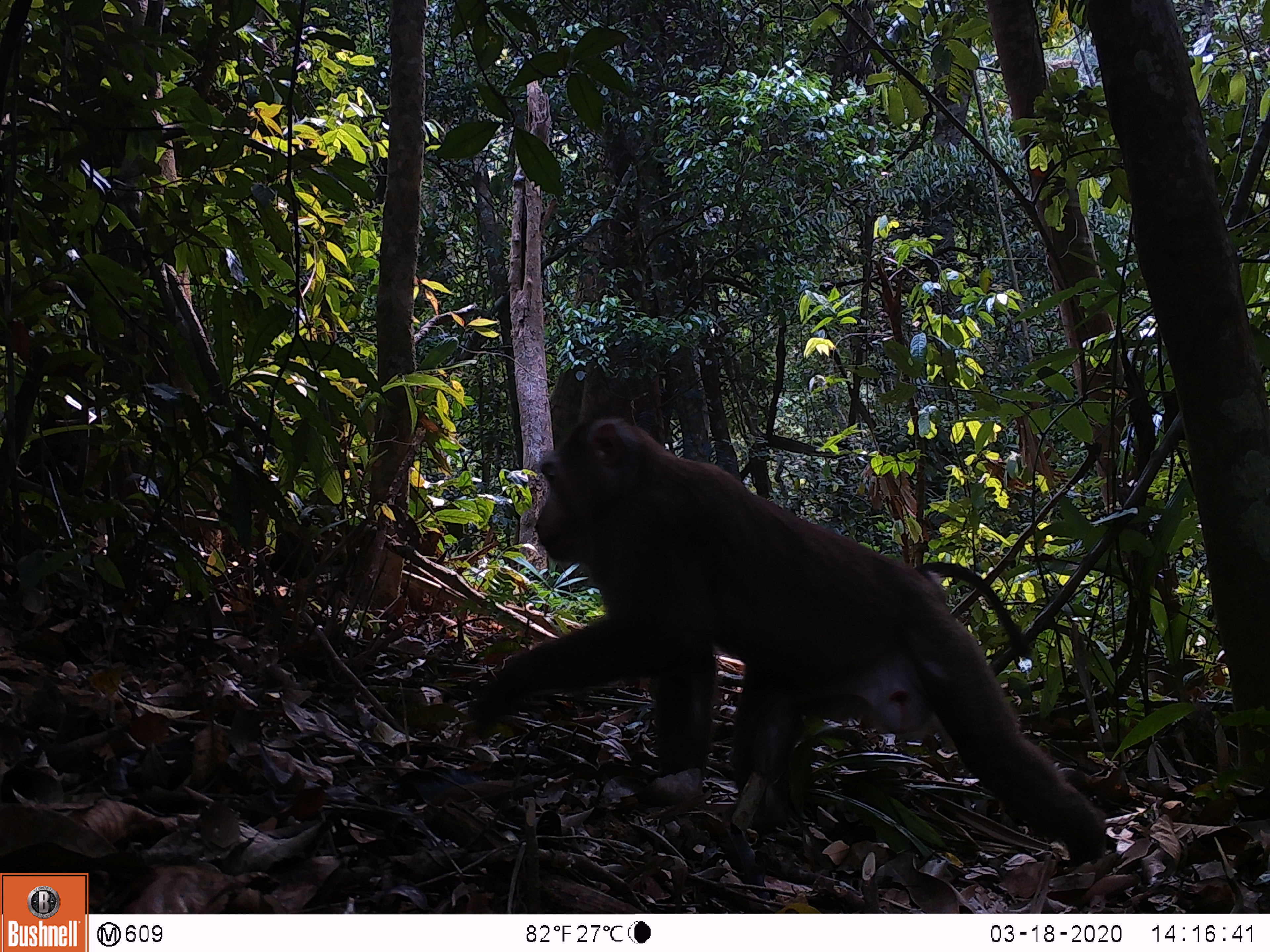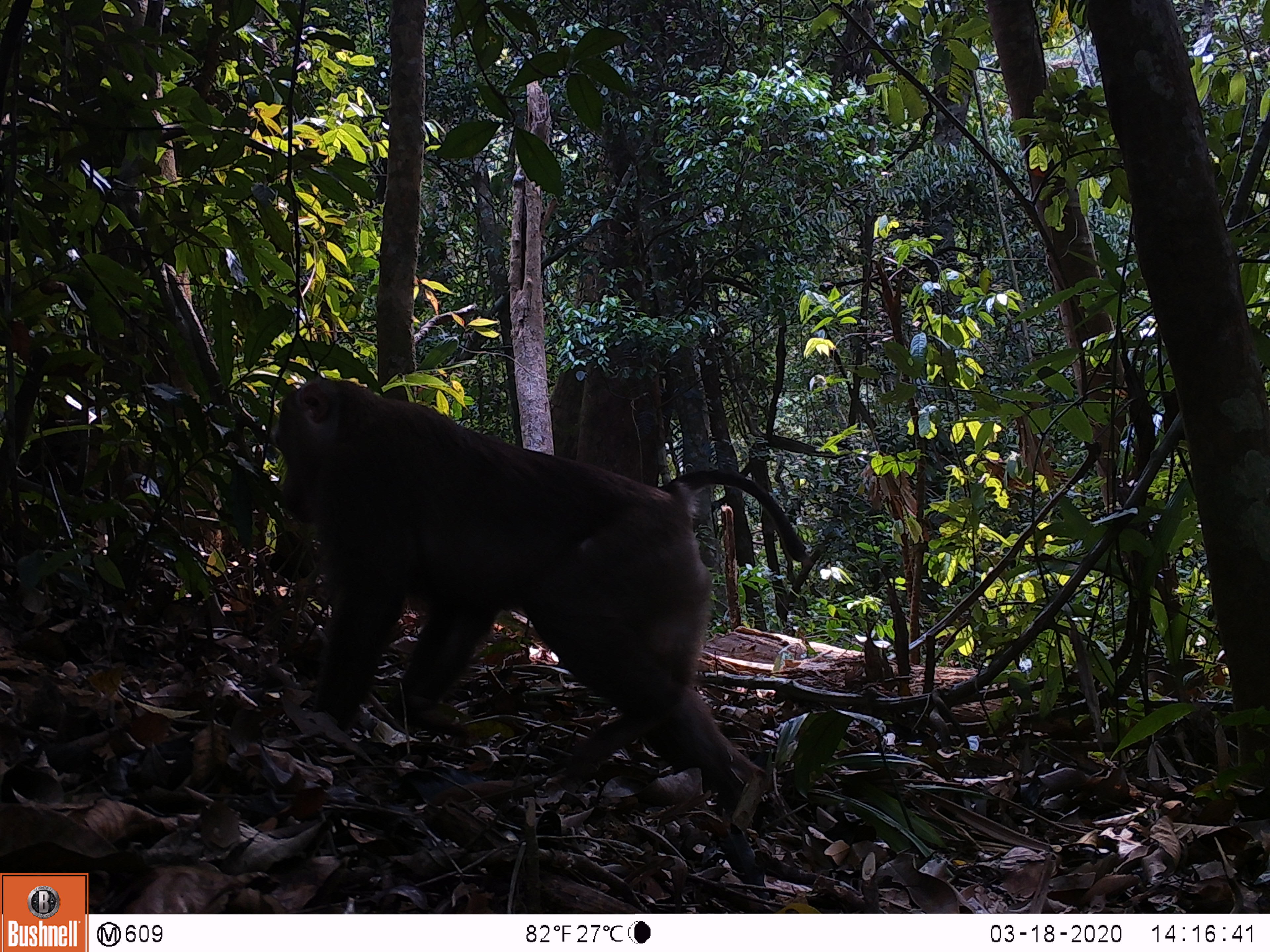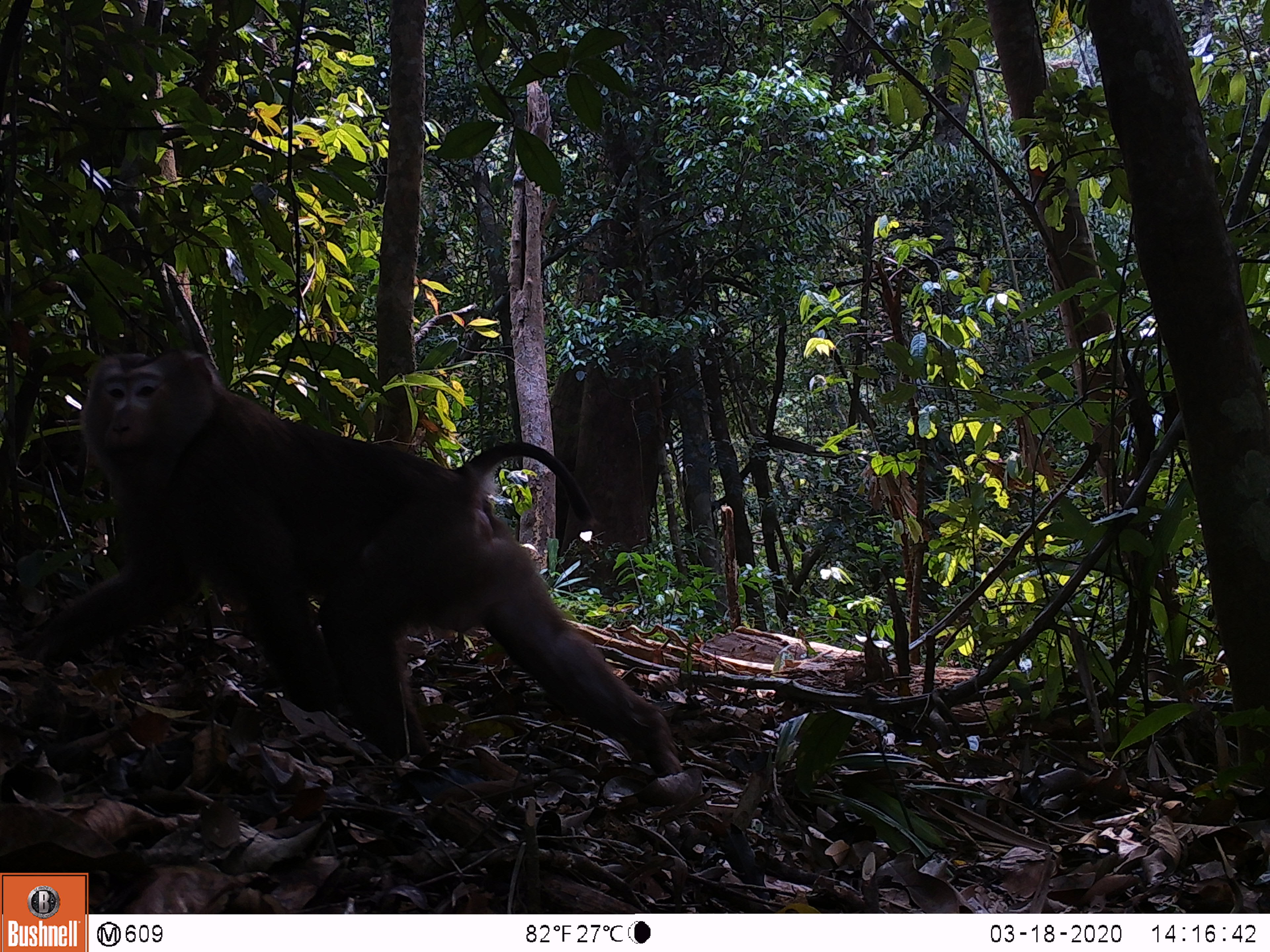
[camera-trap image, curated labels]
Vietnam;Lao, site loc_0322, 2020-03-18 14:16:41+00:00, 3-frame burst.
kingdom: Animalia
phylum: Chordata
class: Mammalia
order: Primates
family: Cercopithecidae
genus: Macaca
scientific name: Macaca nemestrina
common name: pig-tailed macaque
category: pig tailed macaque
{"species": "pig tailed macaque (pig-tailed macaque) (Macaca nemestrina)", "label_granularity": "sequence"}